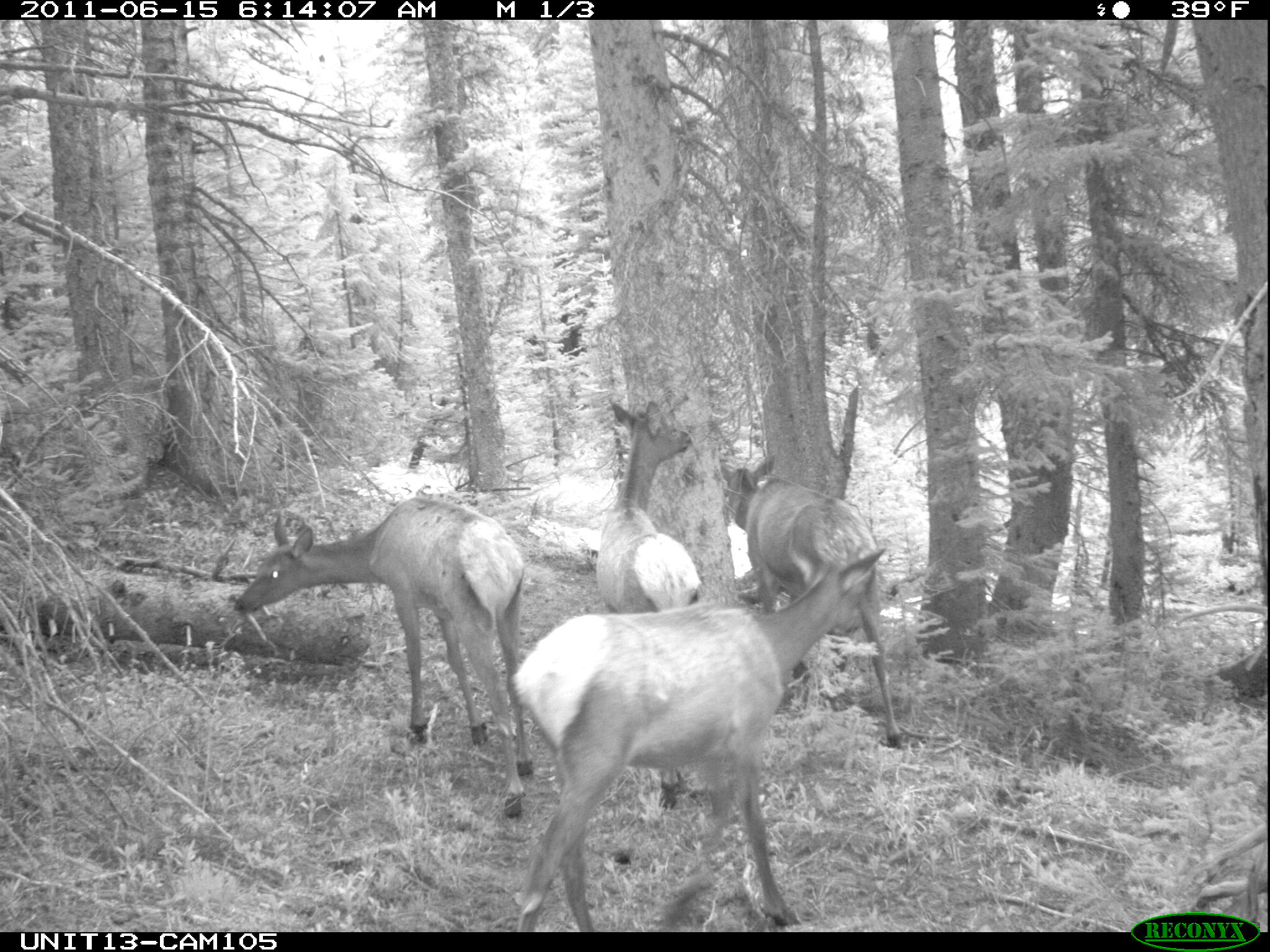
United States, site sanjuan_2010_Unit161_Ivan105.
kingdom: Animalia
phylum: Chordata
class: Mammalia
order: Artiodactyla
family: Cervidae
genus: Cervus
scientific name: Cervus elaphus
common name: red deer